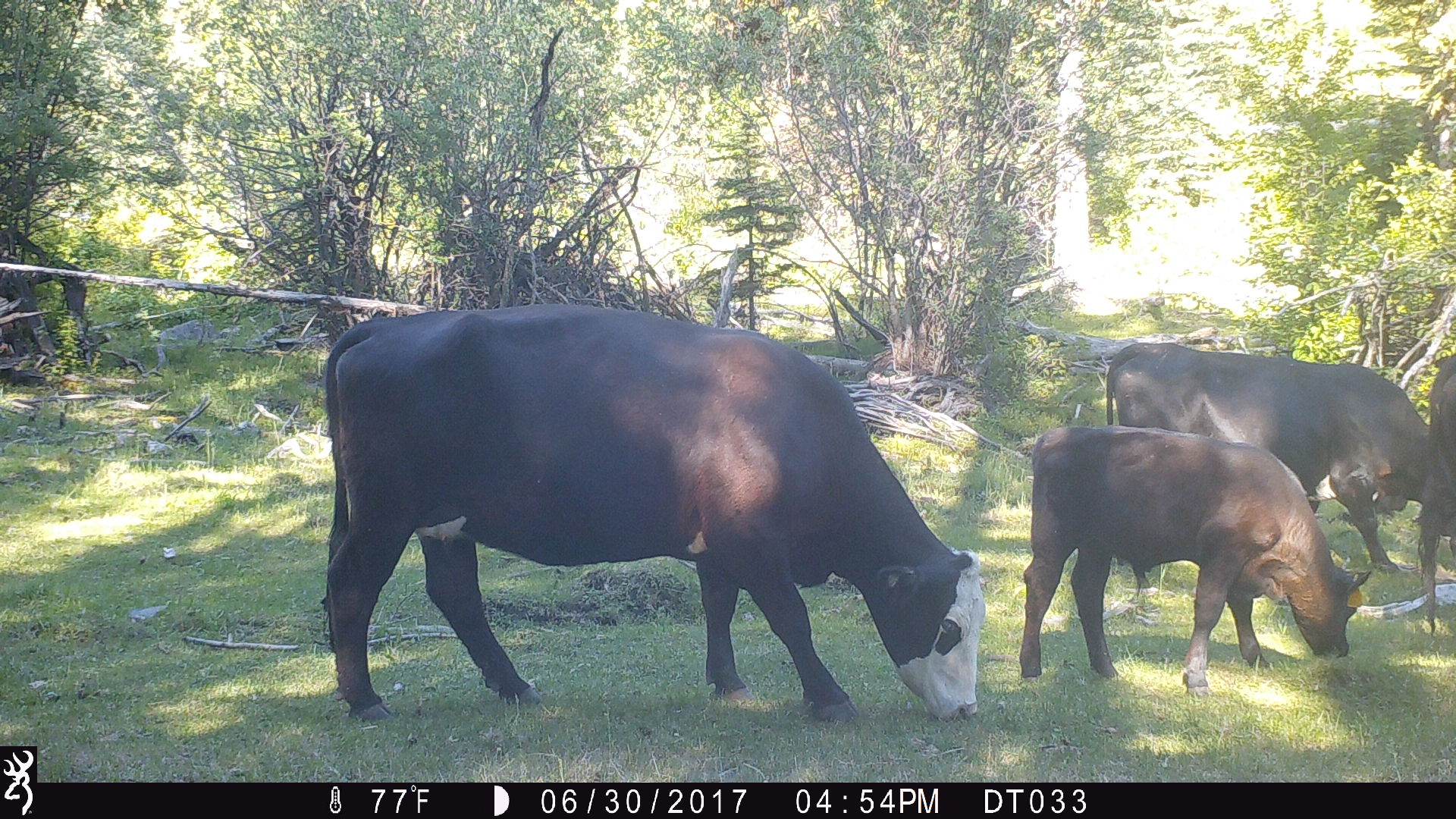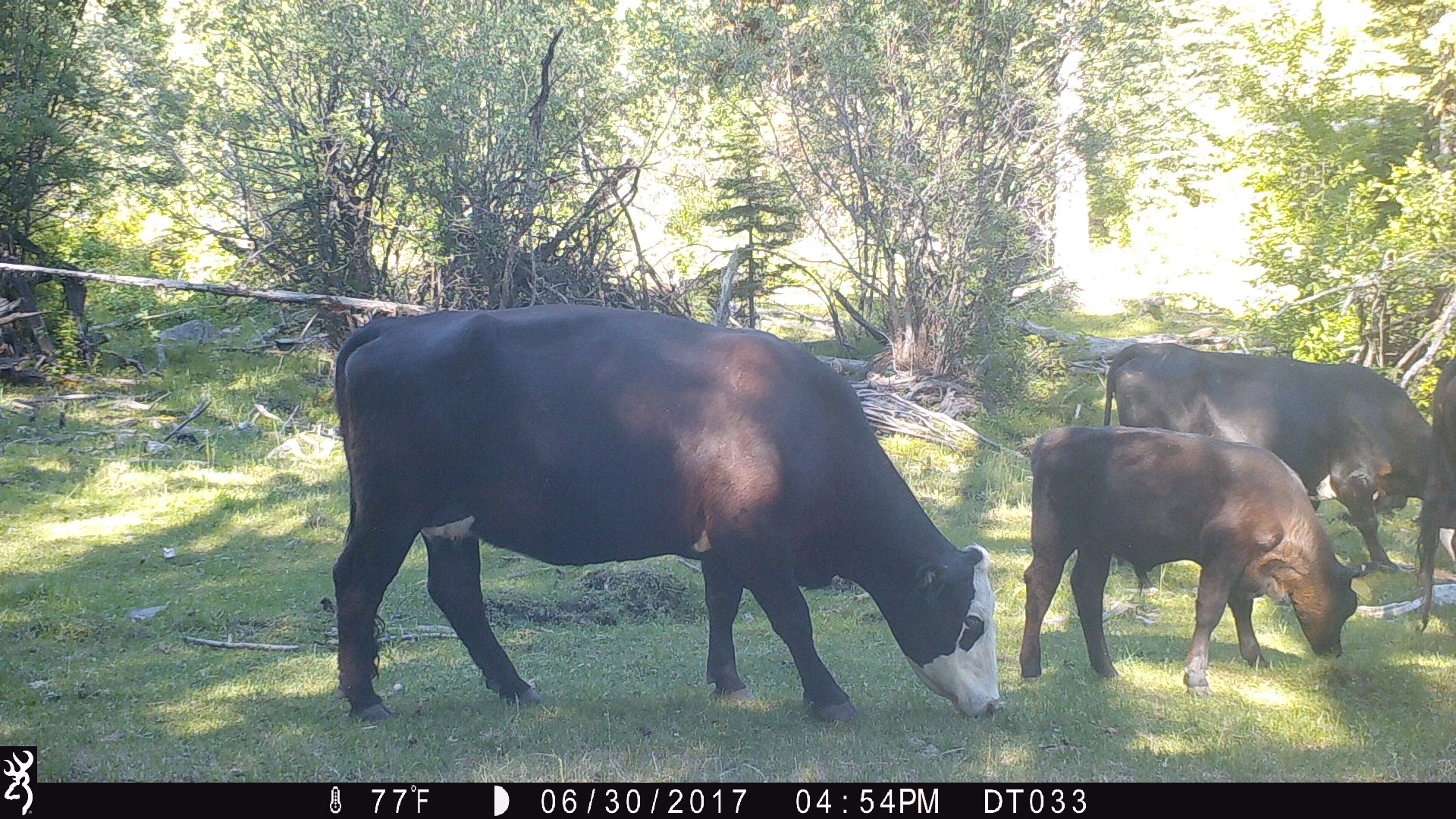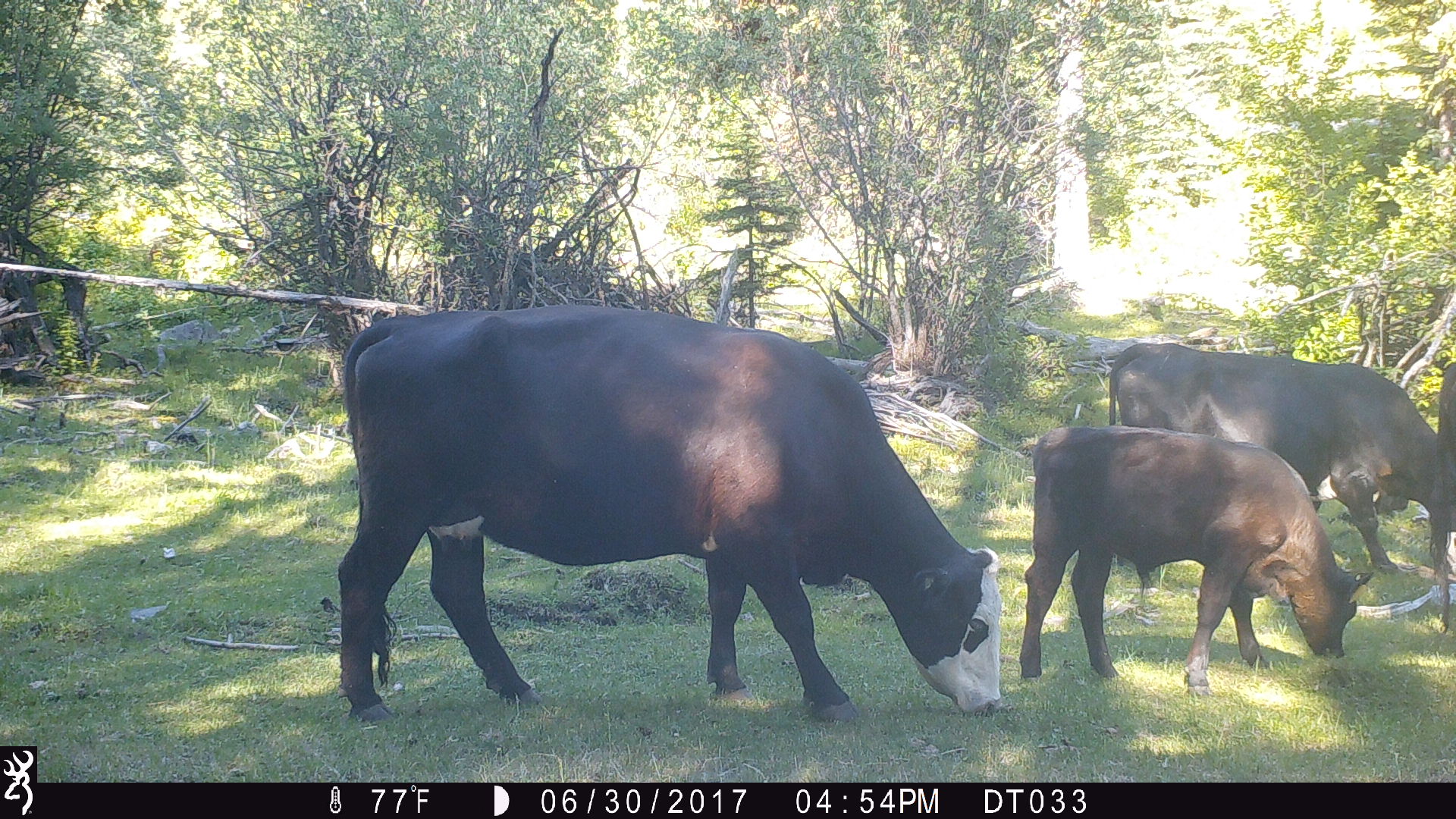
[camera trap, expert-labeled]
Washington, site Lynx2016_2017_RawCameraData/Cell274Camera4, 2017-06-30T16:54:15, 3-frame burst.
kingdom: Animalia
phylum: Chordata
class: Mammalia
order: Artiodactyla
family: Bovidae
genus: Bos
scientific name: Bos taurus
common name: domestic cattle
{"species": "domestic cattle (Bos taurus)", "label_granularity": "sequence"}